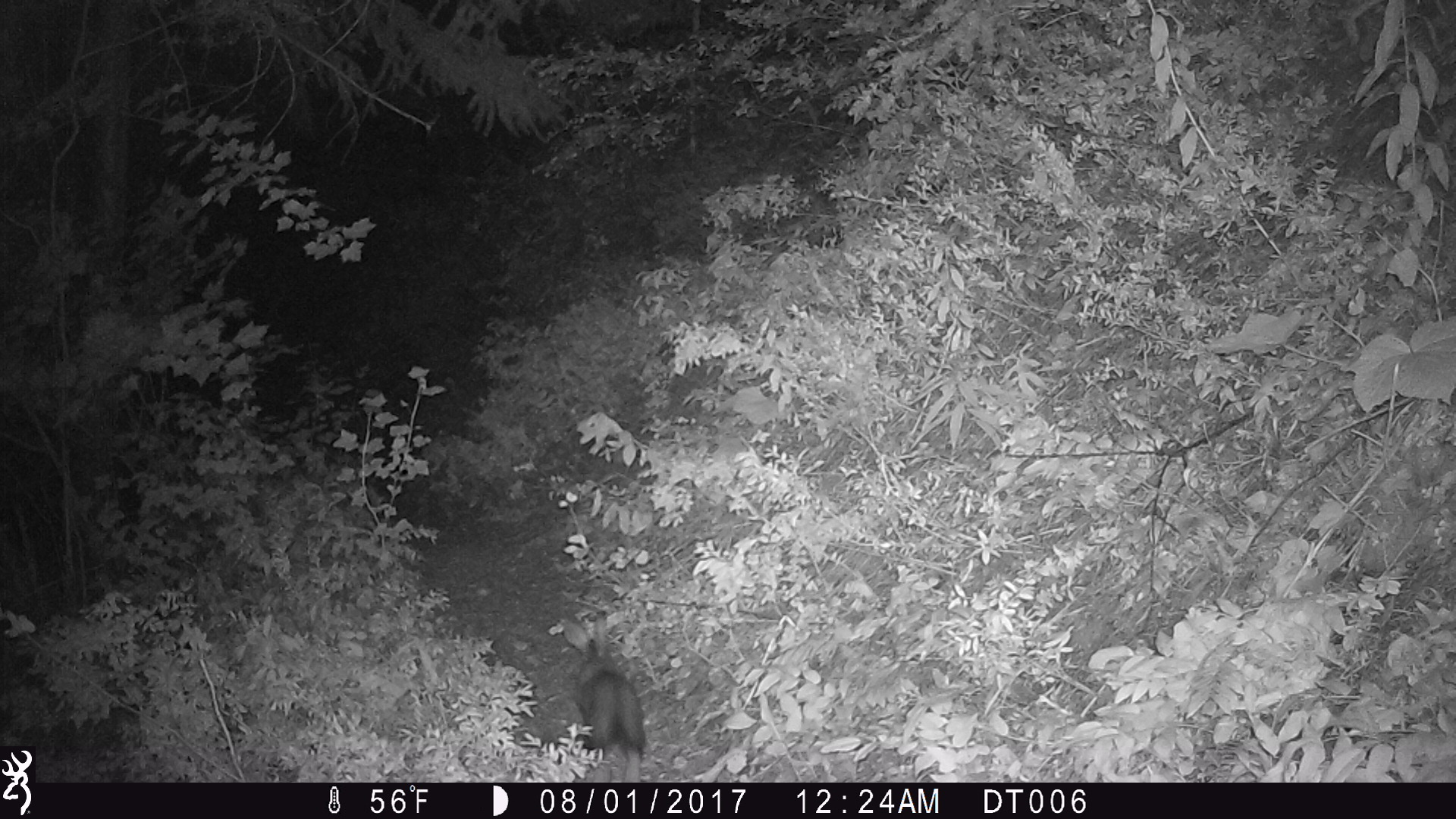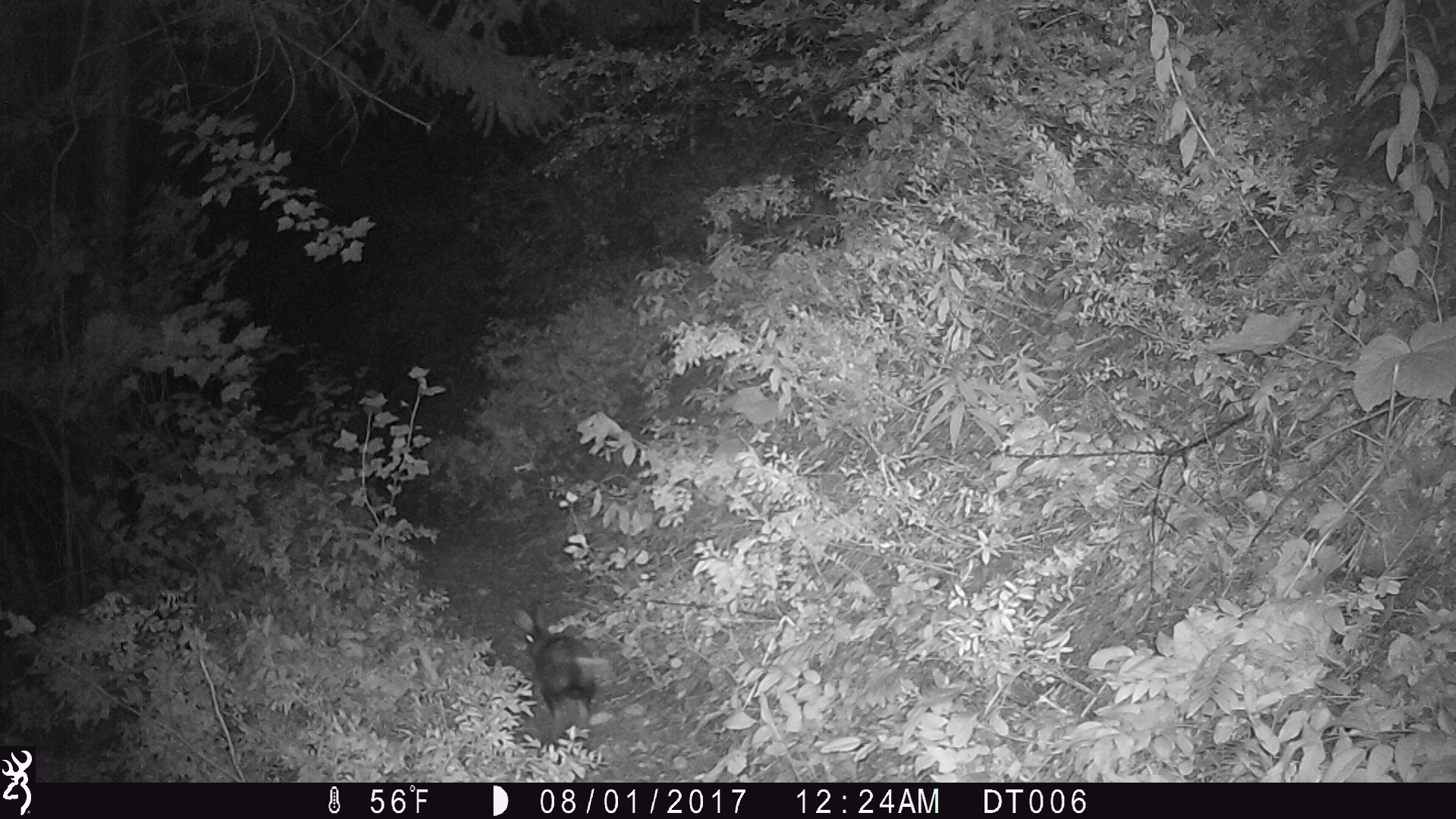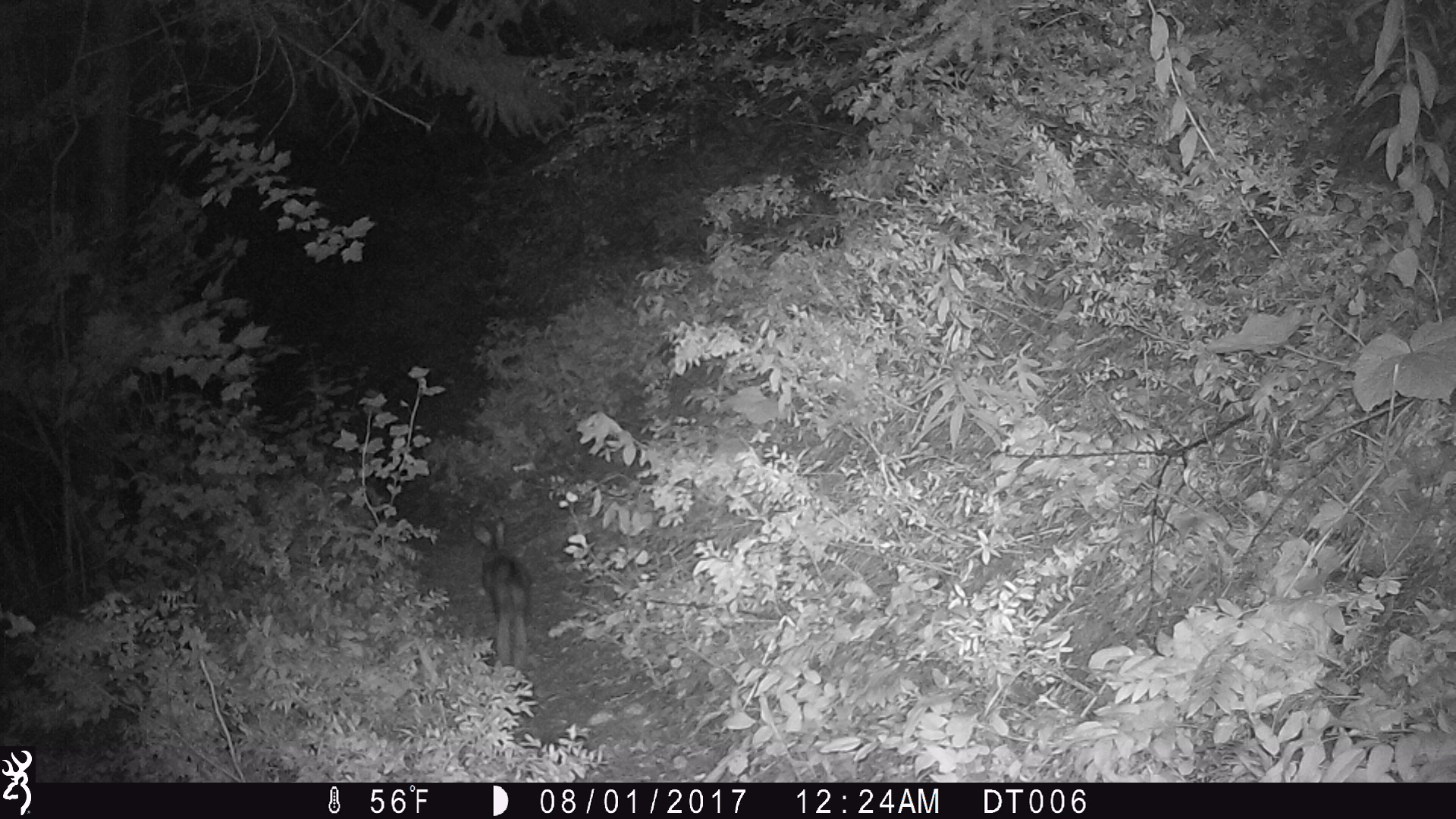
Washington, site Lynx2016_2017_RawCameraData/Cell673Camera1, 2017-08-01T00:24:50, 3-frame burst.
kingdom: Animalia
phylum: Chordata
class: Mammalia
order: Lagomorpha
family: Leporidae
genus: Lepus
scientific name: Lepus americanus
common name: snowshoe hare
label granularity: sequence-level